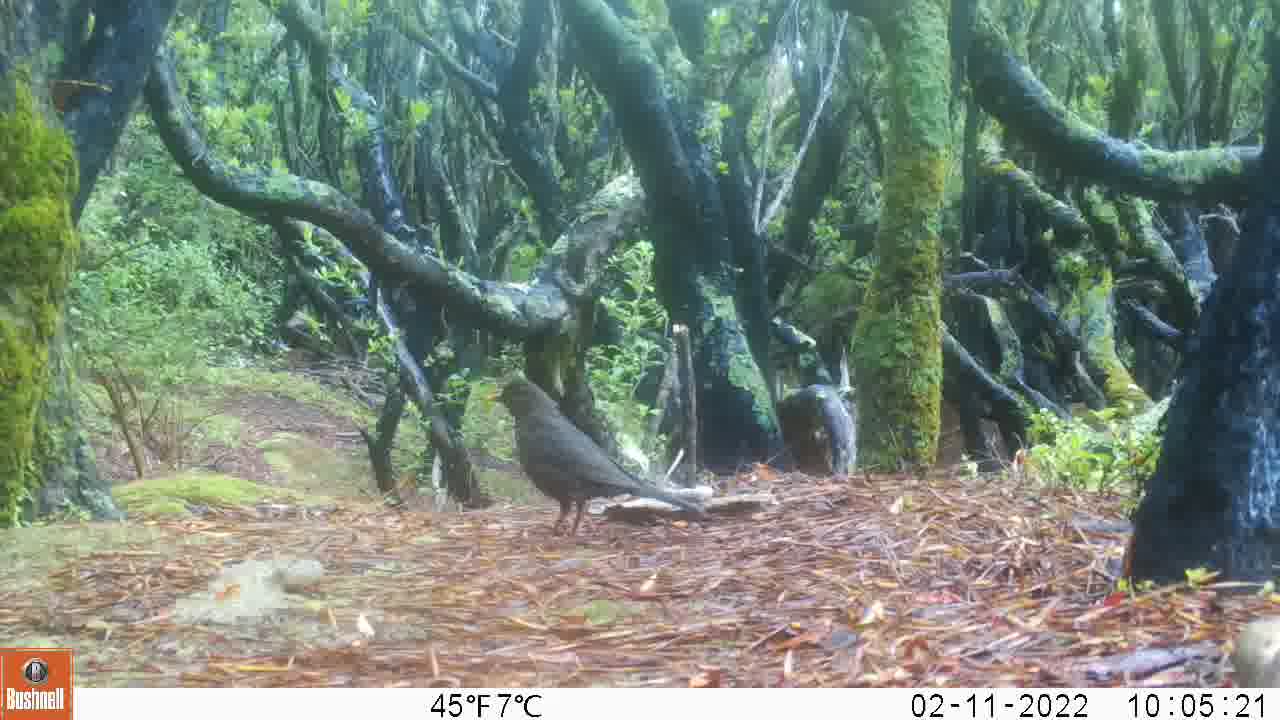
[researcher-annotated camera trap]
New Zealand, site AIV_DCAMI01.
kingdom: Animalia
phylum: Chordata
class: Aves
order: Passeriformes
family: Turdidae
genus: Turdus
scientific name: Turdus merula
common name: eurasian blackbird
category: blackbird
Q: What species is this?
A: Blackbird (eurasian blackbird) (Turdus merula).